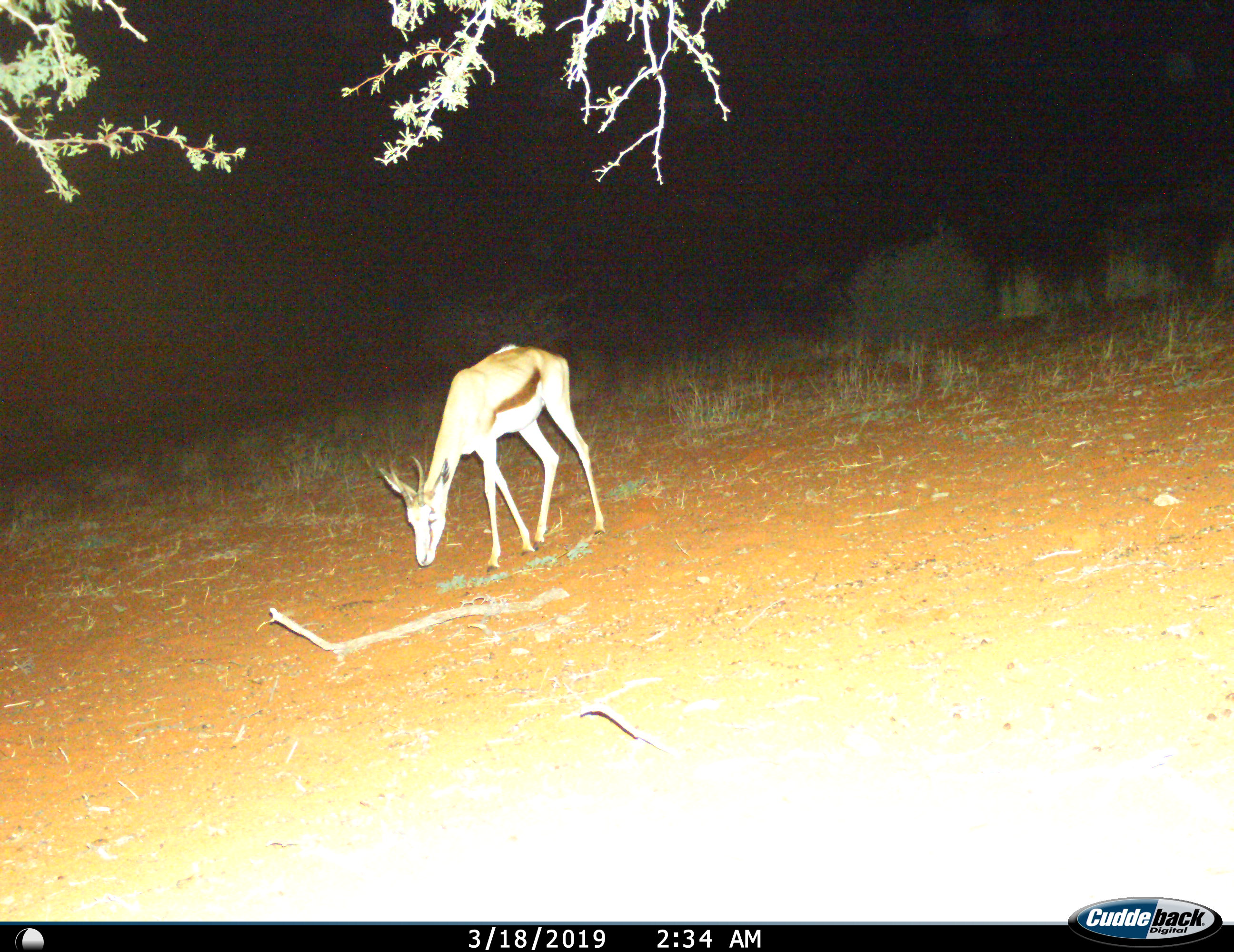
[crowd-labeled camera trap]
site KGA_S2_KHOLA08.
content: unidentified animal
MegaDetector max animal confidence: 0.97